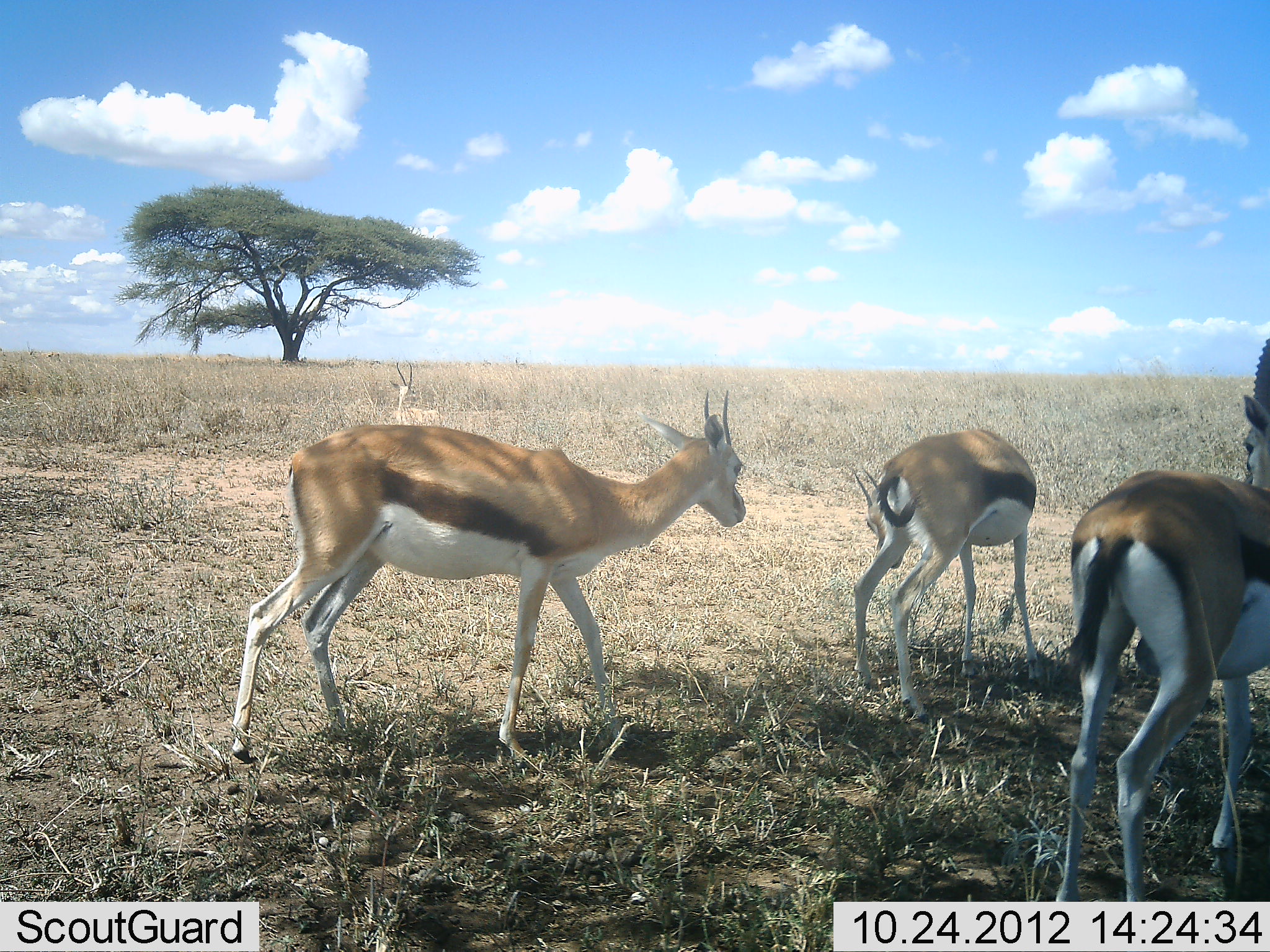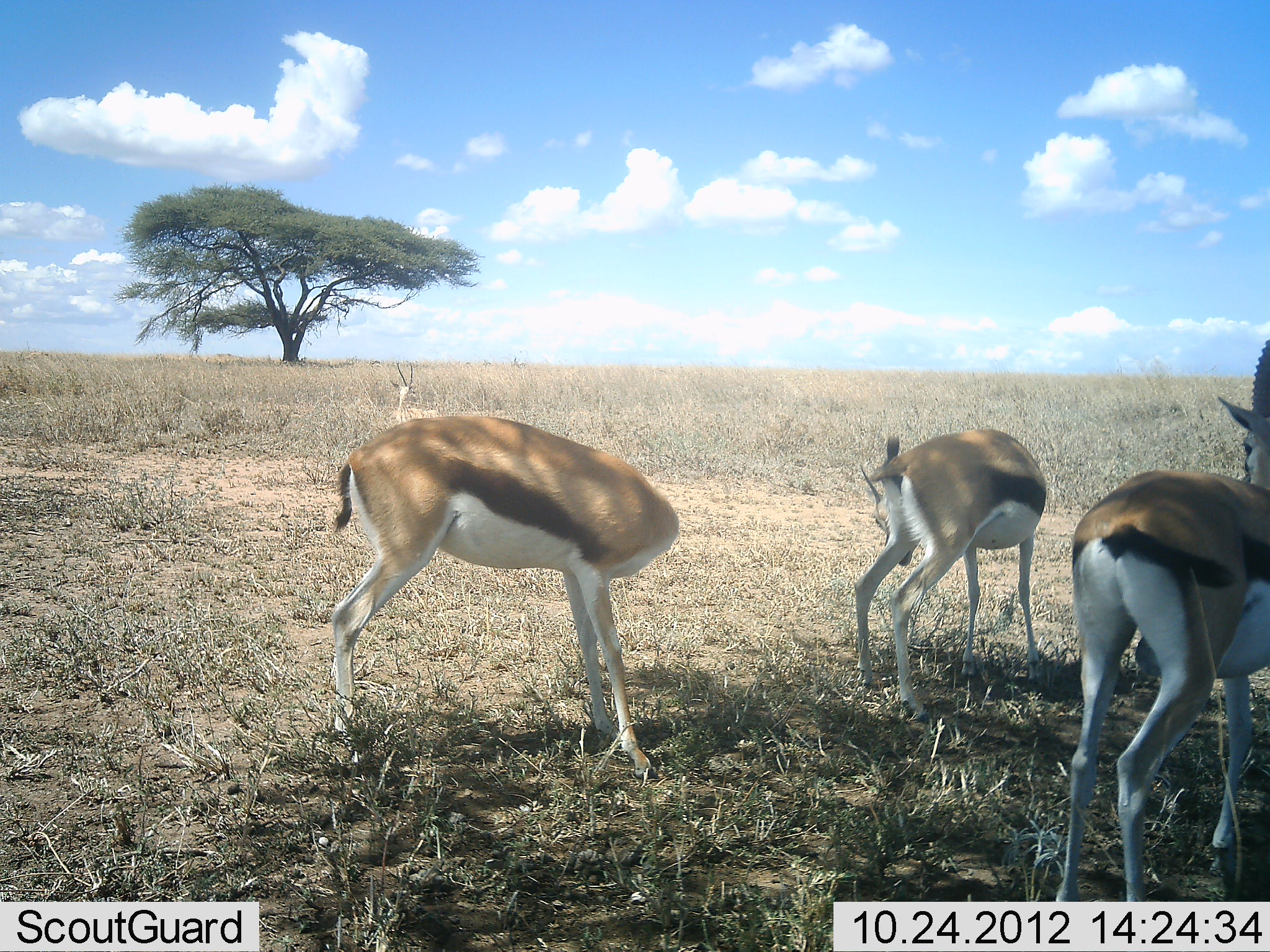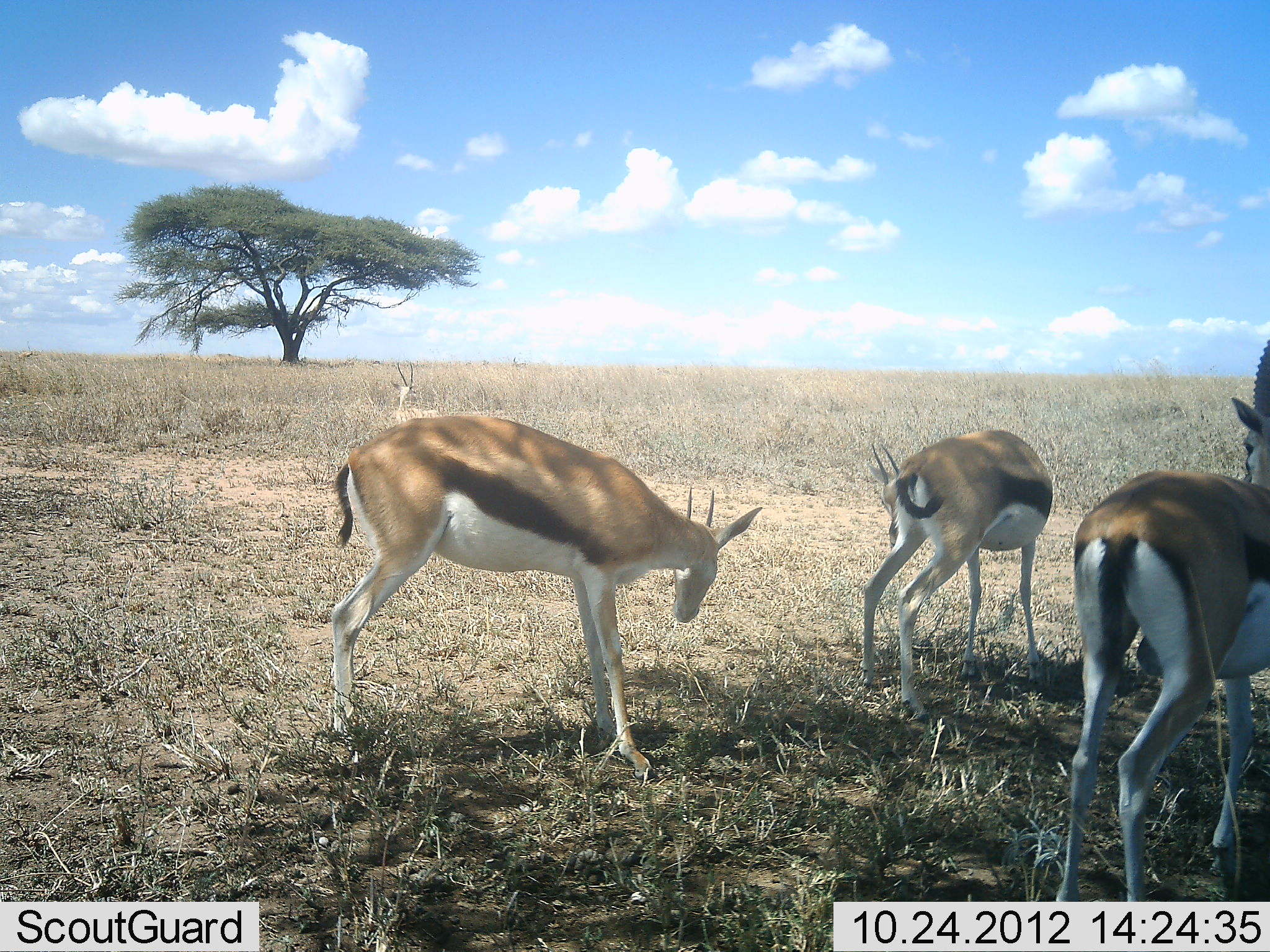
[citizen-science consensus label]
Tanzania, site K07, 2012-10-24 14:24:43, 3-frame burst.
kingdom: Animalia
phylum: Chordata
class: Mammalia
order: Artiodactyla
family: Bovidae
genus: Eudorcas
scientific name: Eudorcas thomsonii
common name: thomson's gazelle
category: gazellethomsons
Gazellethomsons (thomson's gazelle) (Eudorcas thomsonii), count 4. Behavior (volunteer vote fractions): standing 90%, resting 30%, moving 10%, interacting 0%. Young present (vote fraction): 0%. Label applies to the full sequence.